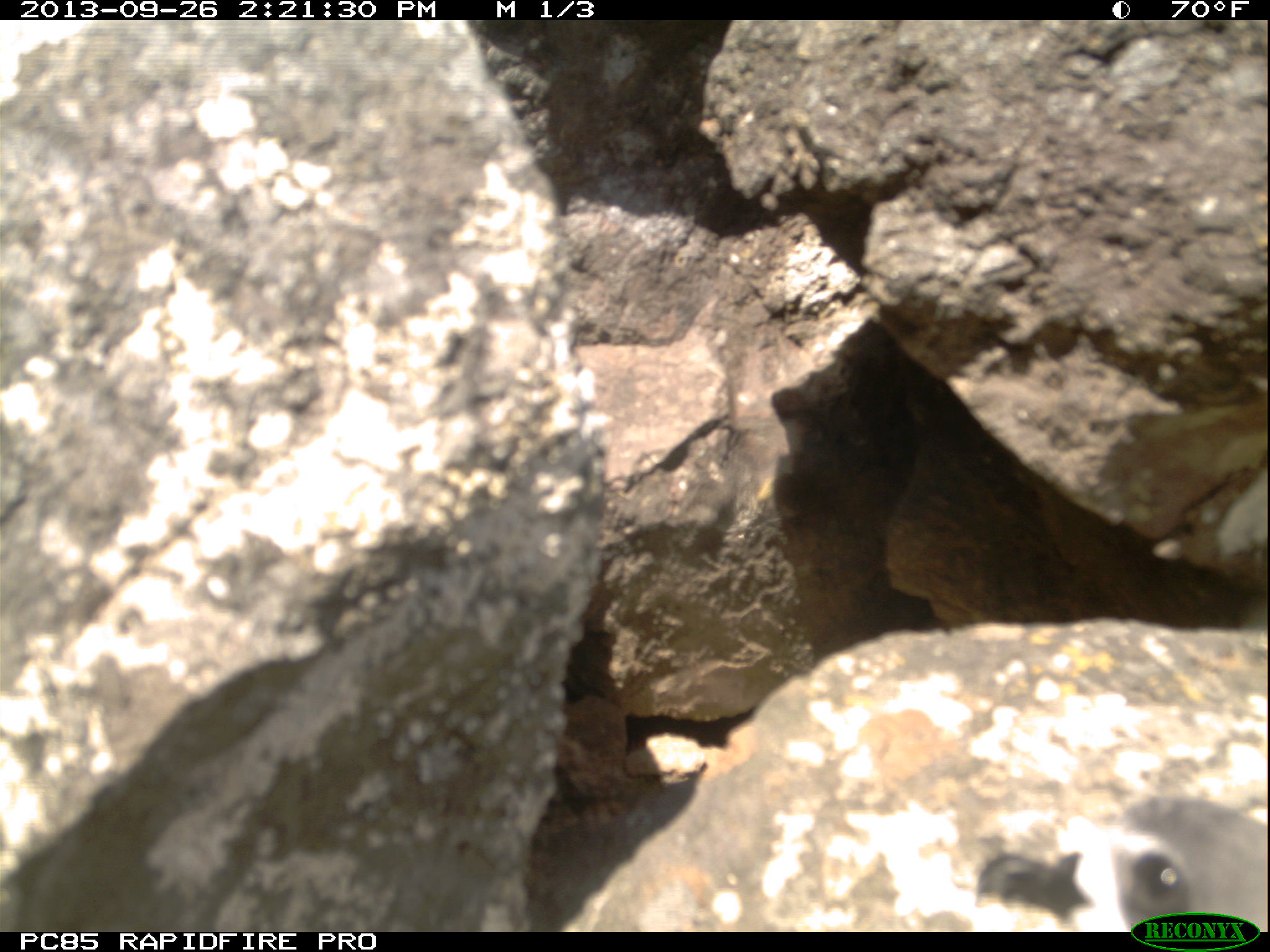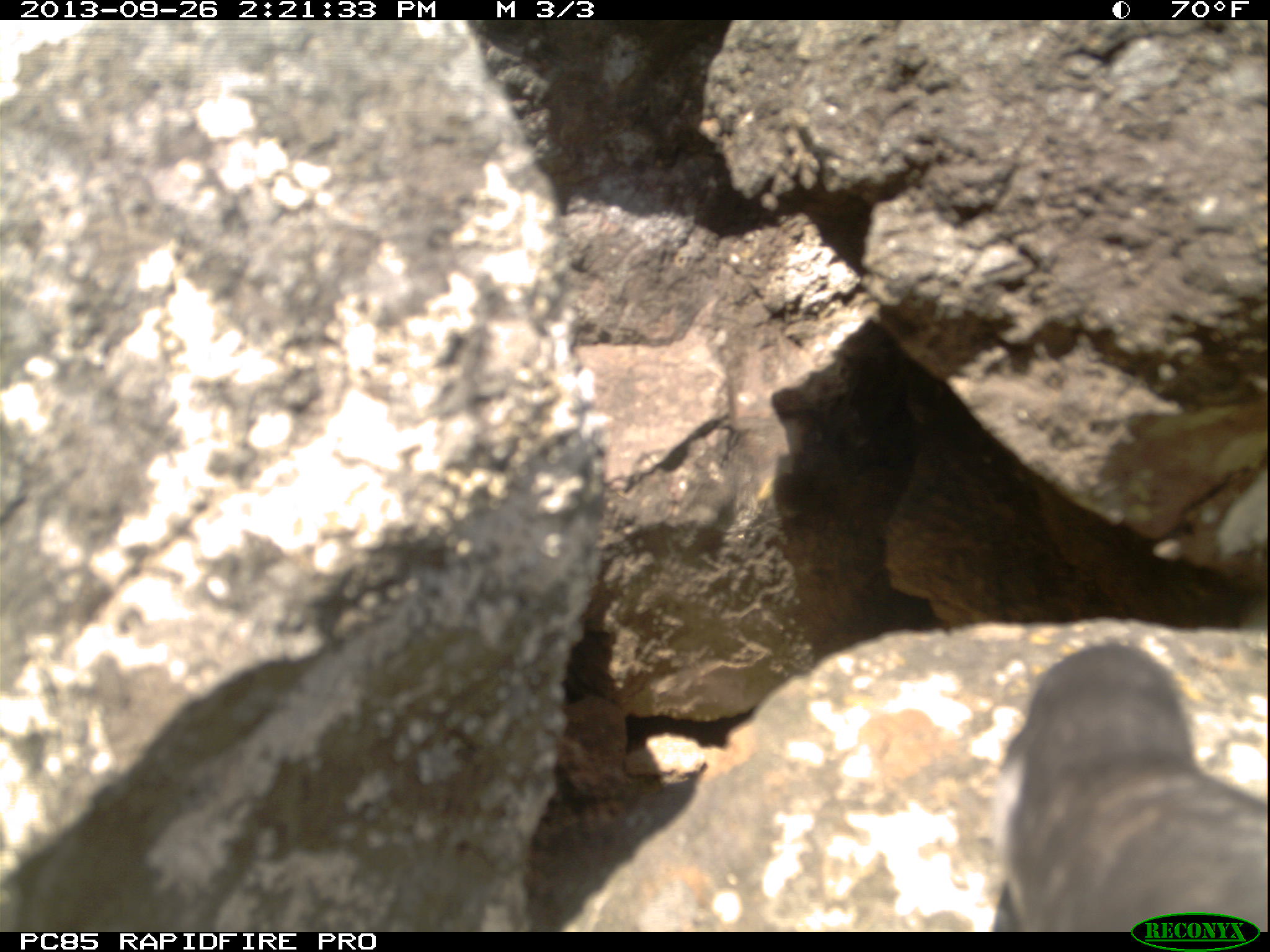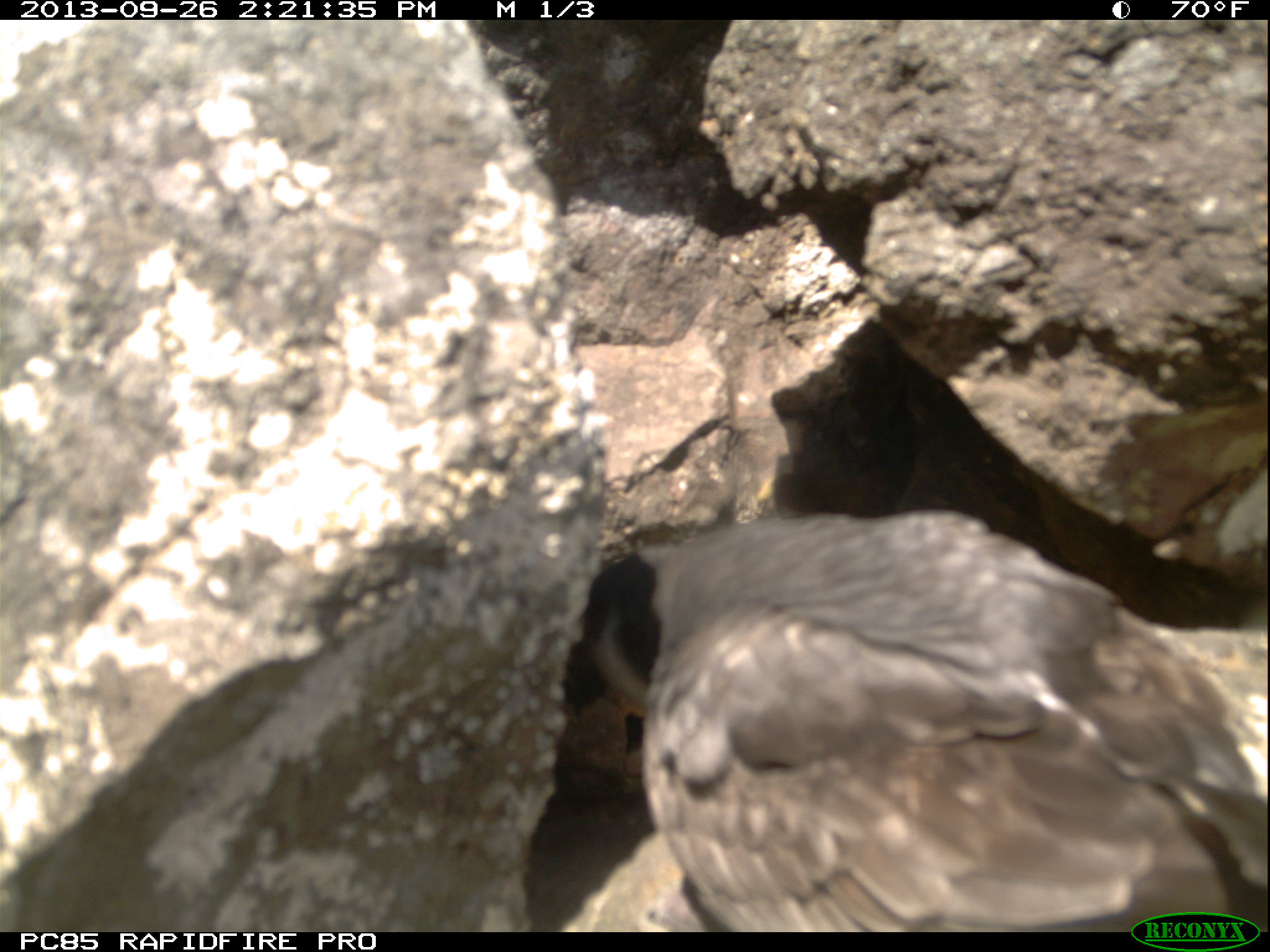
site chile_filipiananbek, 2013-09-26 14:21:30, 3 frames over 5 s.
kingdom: Animalia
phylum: Chordata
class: Aves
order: Procellariiformes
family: Procellariidae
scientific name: Procellariidae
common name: petrel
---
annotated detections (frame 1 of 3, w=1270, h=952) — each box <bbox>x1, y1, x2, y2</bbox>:
petrel: <bbox>971, 791, 1269, 935</bbox>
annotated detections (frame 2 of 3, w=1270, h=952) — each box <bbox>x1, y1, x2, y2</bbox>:
petrel: <bbox>981, 635, 1268, 928</bbox>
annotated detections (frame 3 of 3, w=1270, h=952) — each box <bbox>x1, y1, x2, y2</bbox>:
petrel: <bbox>559, 504, 1270, 928</bbox>